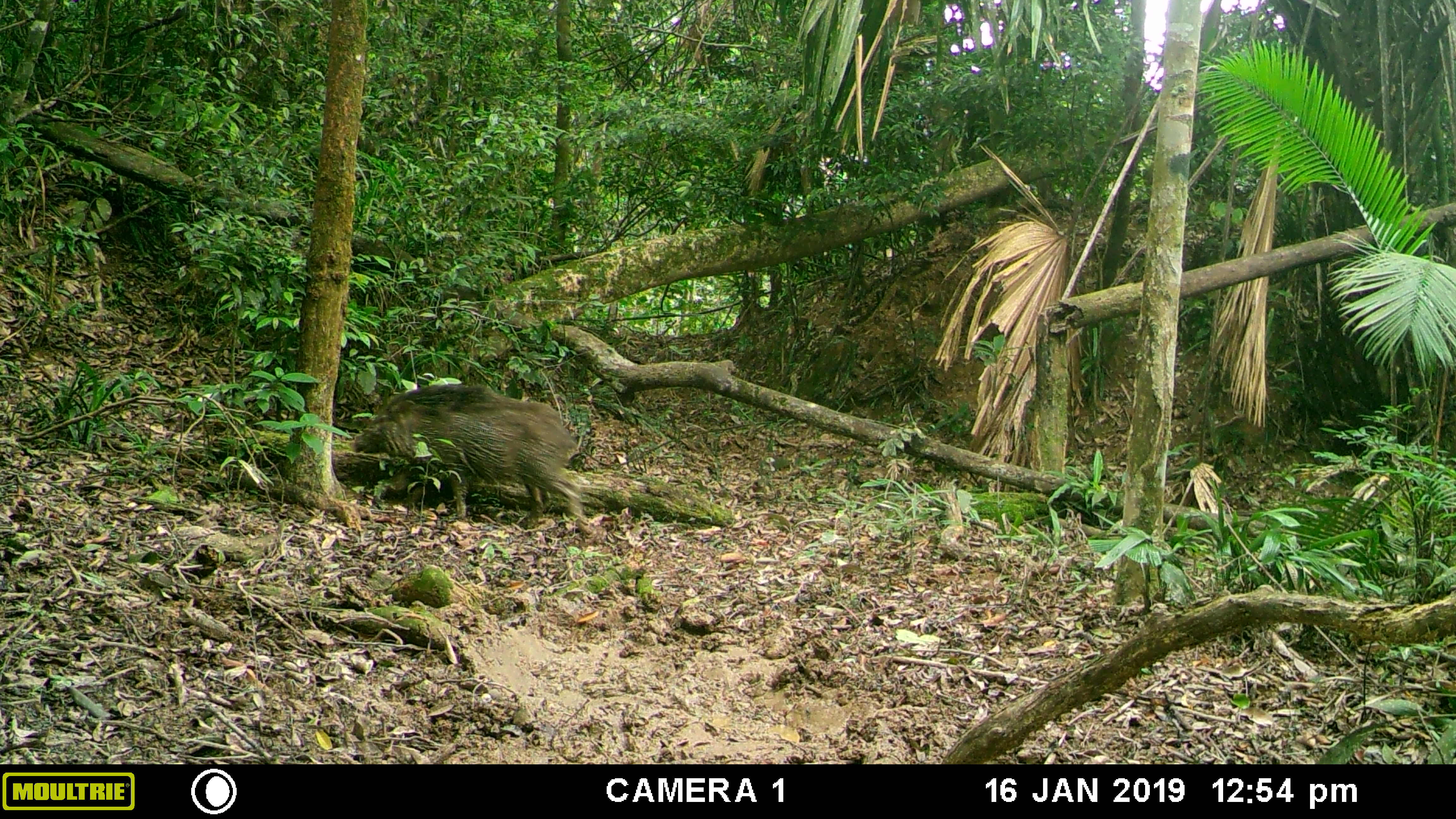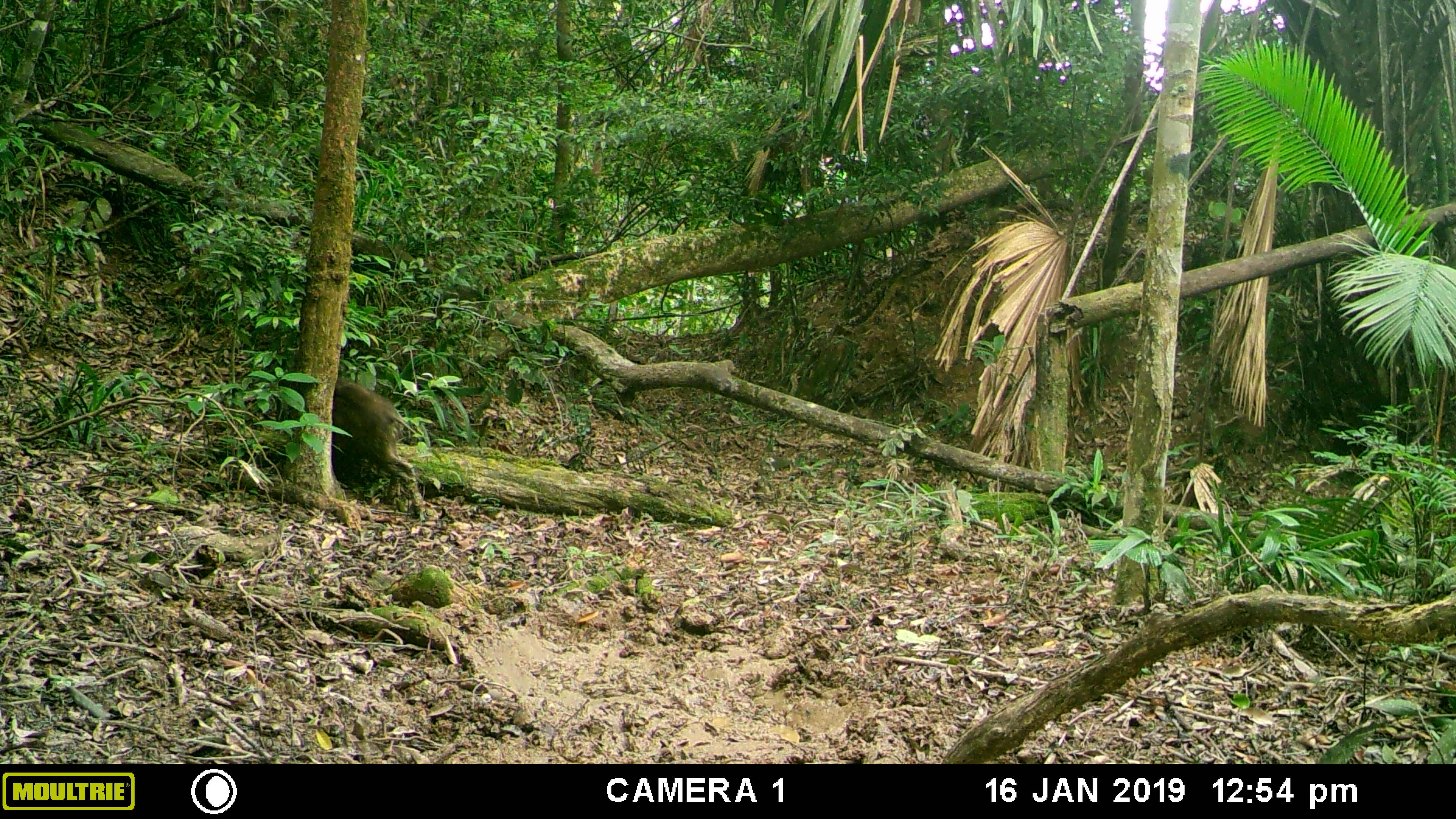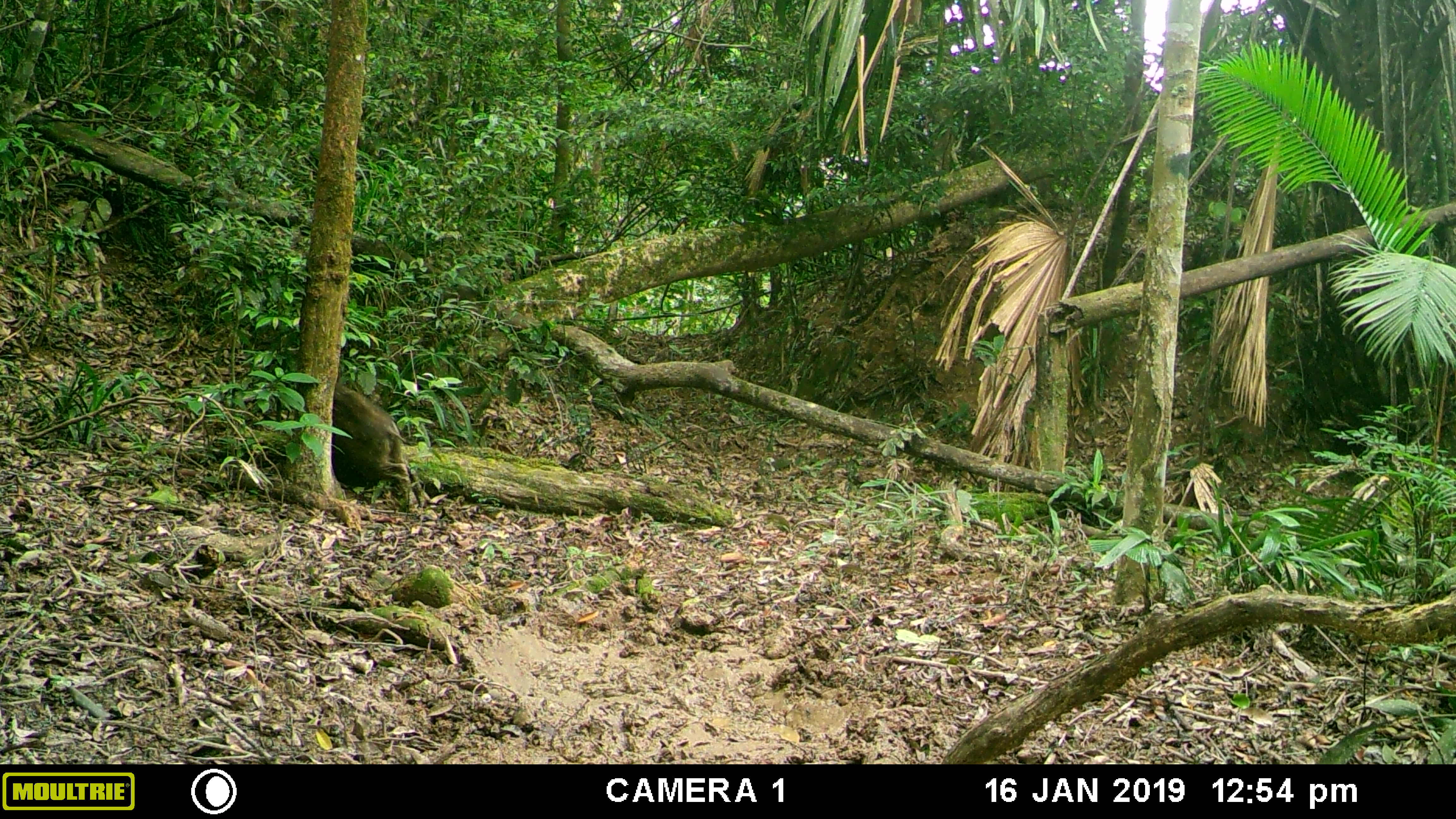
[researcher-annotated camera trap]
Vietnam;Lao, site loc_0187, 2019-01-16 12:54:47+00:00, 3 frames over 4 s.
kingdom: Animalia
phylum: Chordata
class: Mammalia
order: Artiodactyla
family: Suidae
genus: Sus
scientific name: Sus scrofa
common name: eurasian wild pig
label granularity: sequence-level